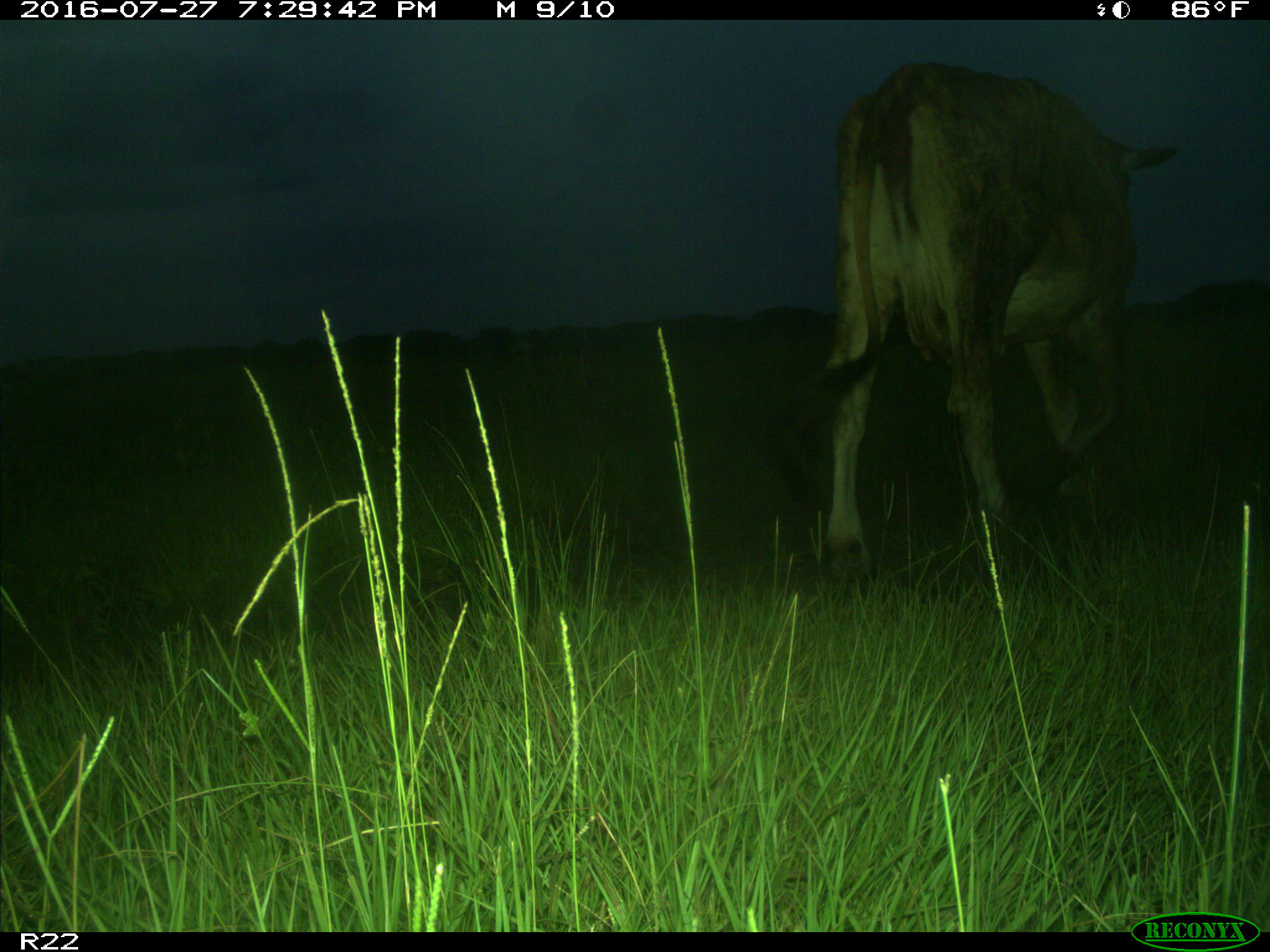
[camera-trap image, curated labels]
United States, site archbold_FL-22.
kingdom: Animalia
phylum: Chordata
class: Mammalia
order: Artiodactyla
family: Bovidae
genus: Bos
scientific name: Bos taurus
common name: domestic cow